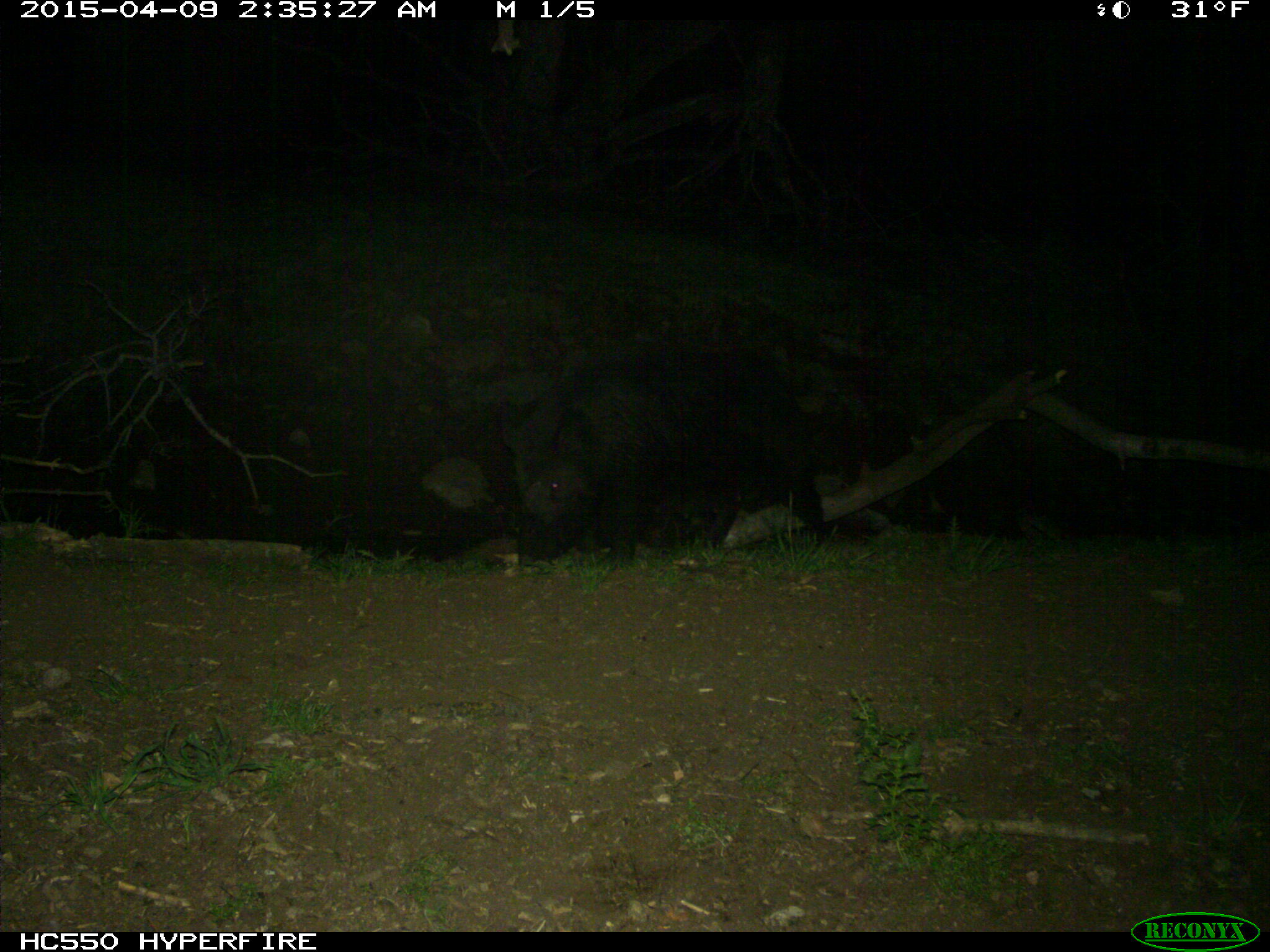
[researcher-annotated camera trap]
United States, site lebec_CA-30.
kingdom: Animalia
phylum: Chordata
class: Mammalia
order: Artiodactyla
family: Suidae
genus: Sus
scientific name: Sus scrofa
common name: wild boar